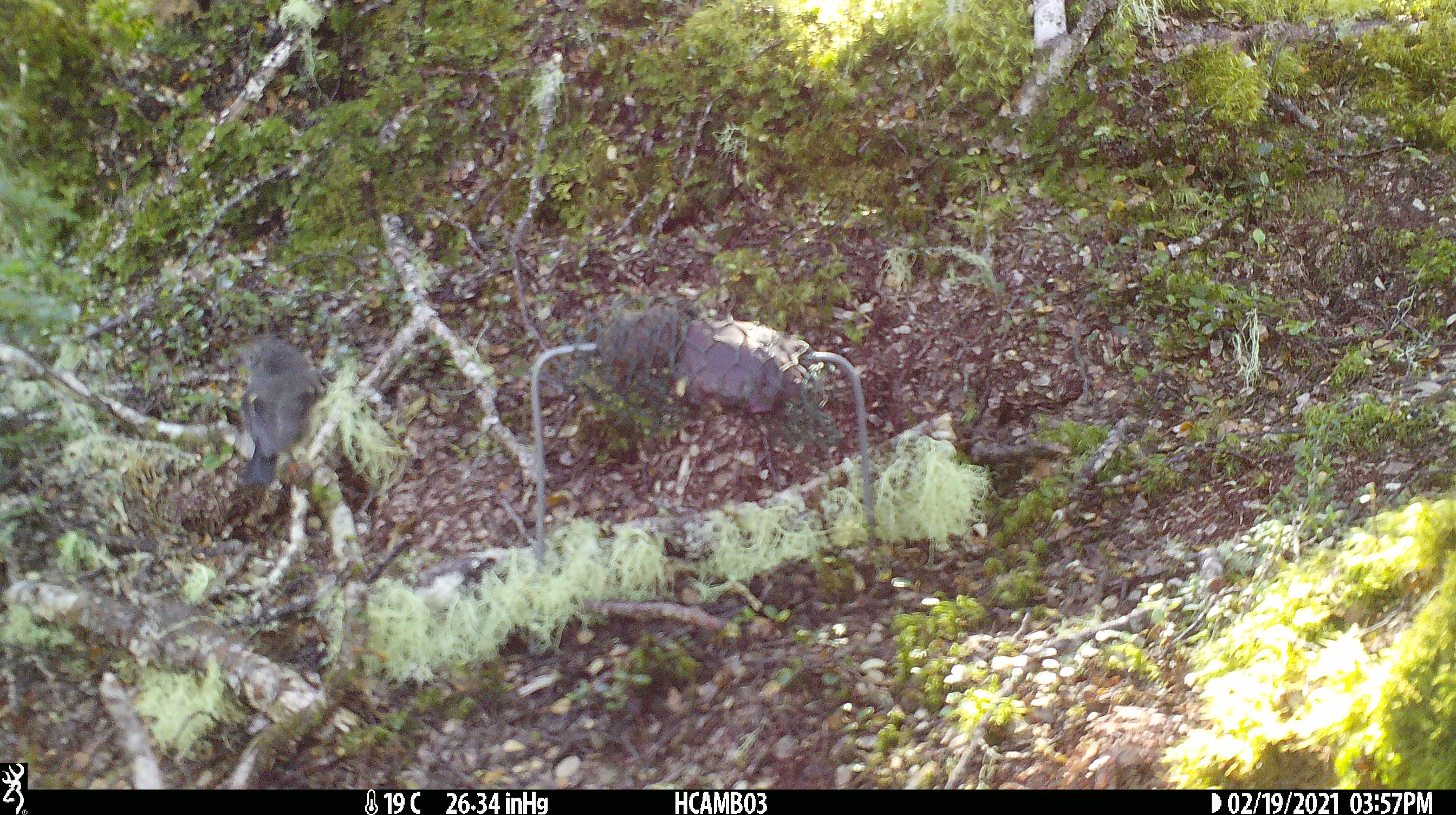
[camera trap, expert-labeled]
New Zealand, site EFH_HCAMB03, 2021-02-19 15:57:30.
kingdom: Animalia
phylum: Chordata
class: Aves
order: Passeriformes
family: Petroicidae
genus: Petroica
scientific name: Petroica macrocephala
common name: tomtit